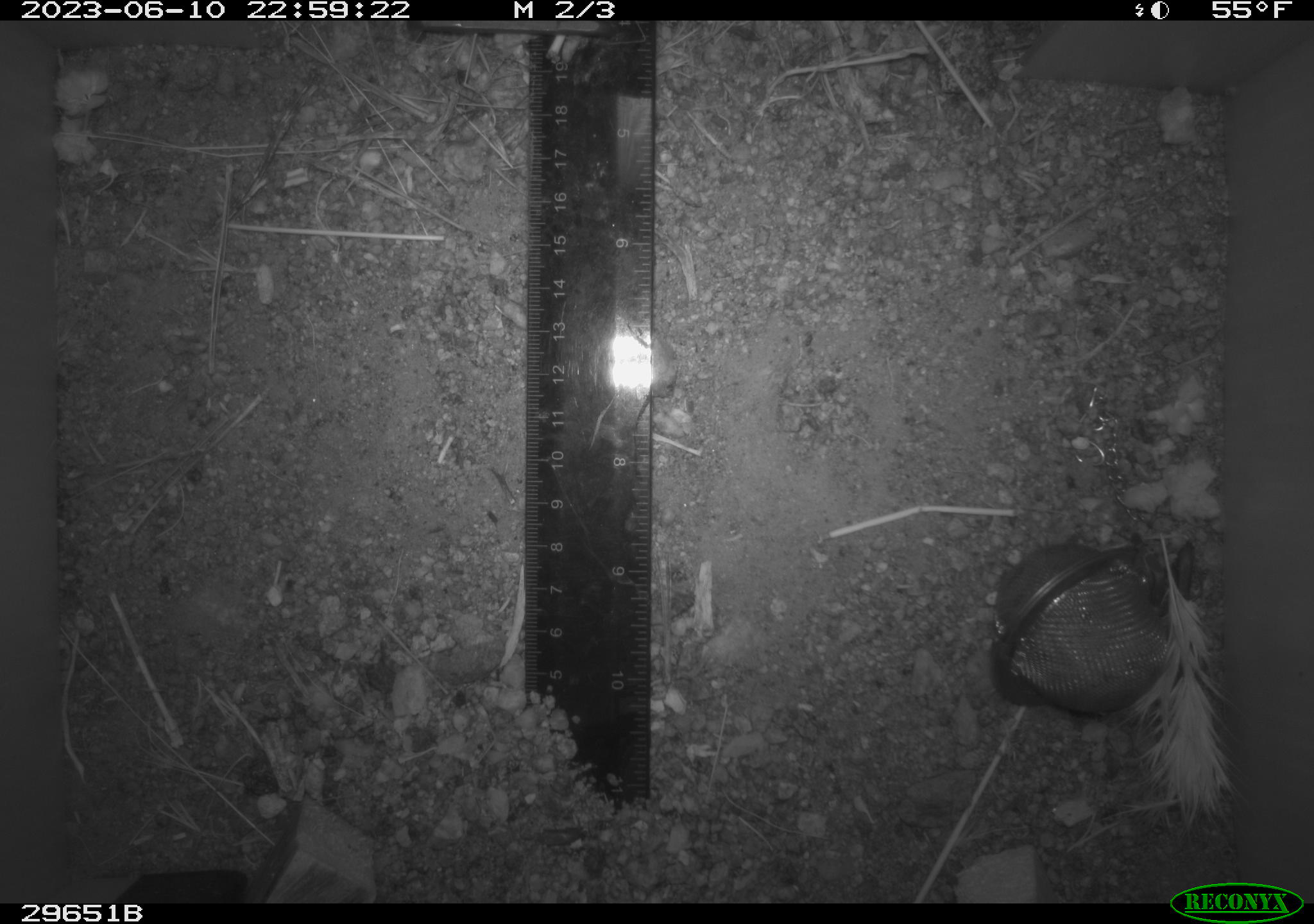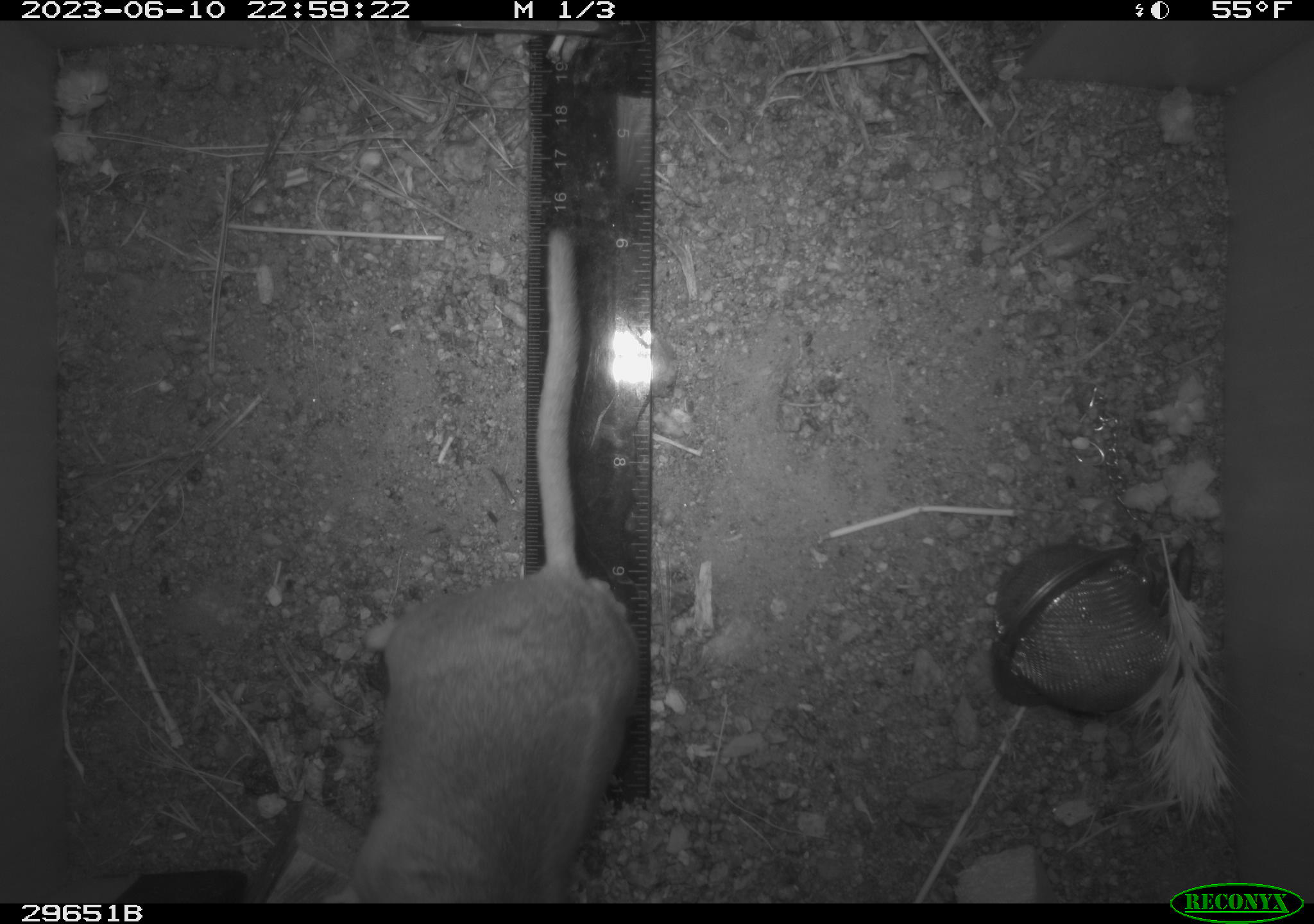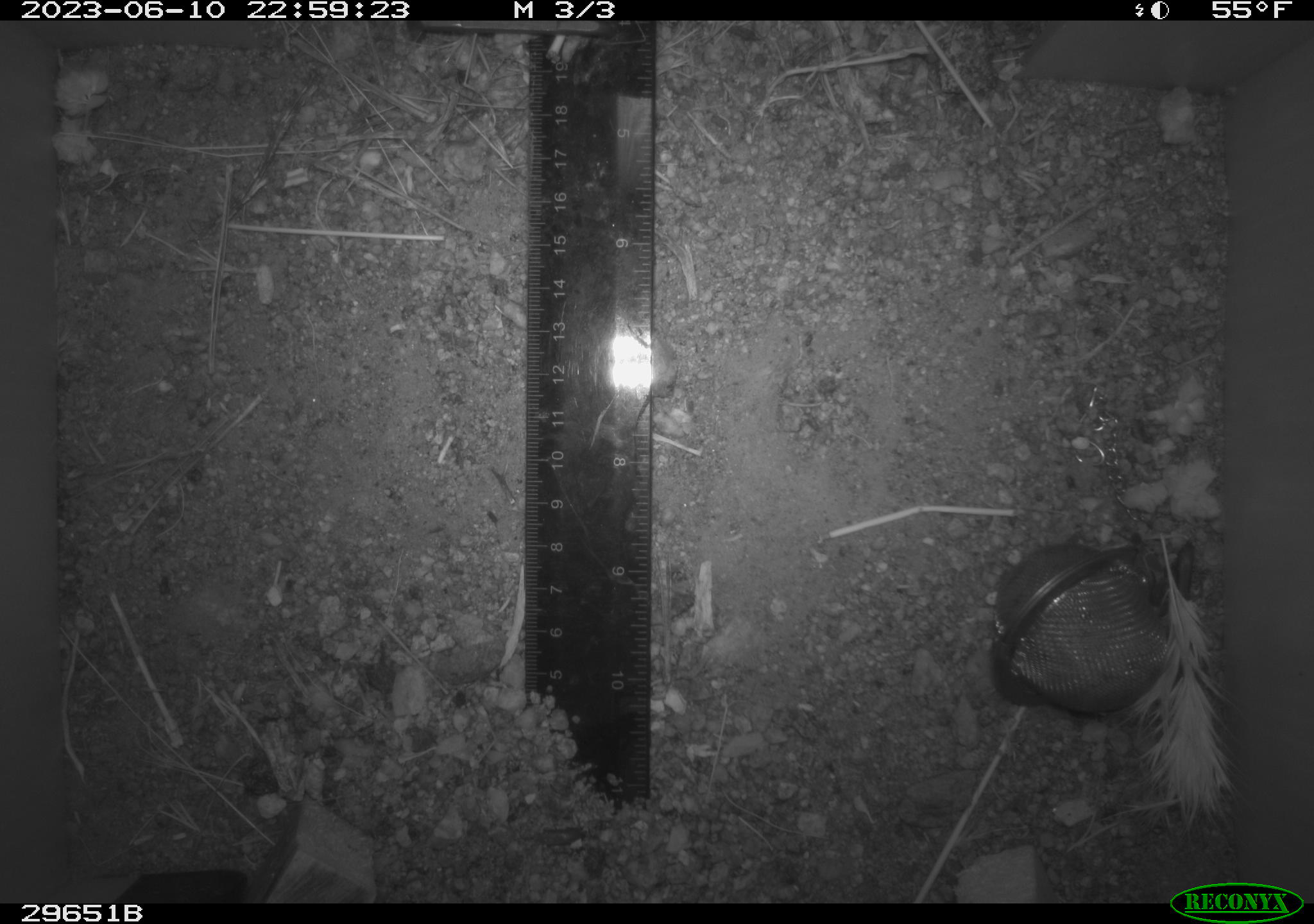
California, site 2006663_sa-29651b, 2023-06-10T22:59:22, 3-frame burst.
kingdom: Animalia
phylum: Chordata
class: Mammalia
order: Rodentia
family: Cricetidae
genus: Neotoma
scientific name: Neotoma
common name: pack rat or woodrat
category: neotoma species